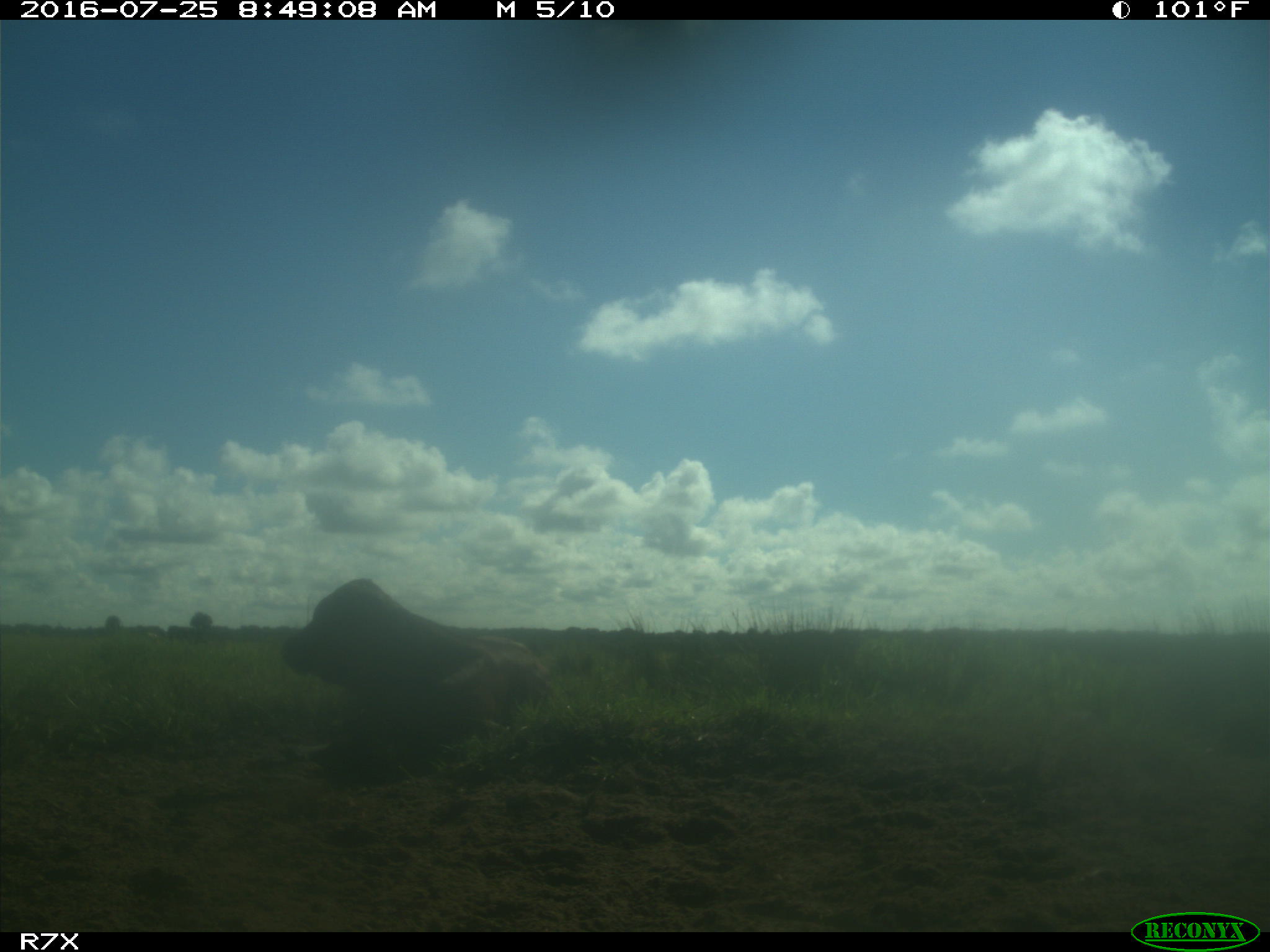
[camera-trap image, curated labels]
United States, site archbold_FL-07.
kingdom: Animalia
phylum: Chordata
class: Mammalia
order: Artiodactyla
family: Bovidae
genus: Bos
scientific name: Bos taurus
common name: domestic cow